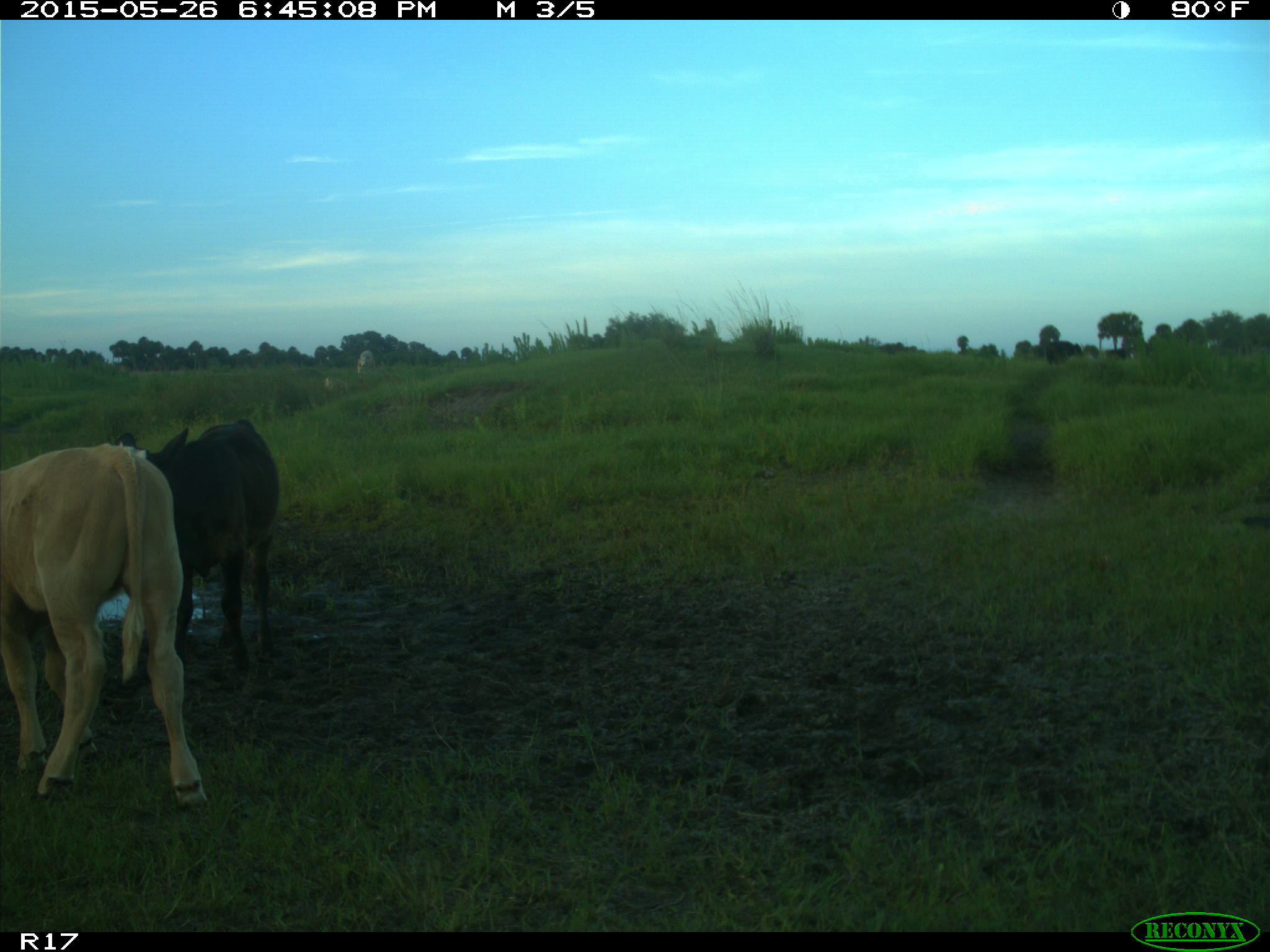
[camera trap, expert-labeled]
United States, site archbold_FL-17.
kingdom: Animalia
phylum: Chordata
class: Mammalia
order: Artiodactyla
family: Bovidae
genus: Bos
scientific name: Bos taurus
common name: domestic cow